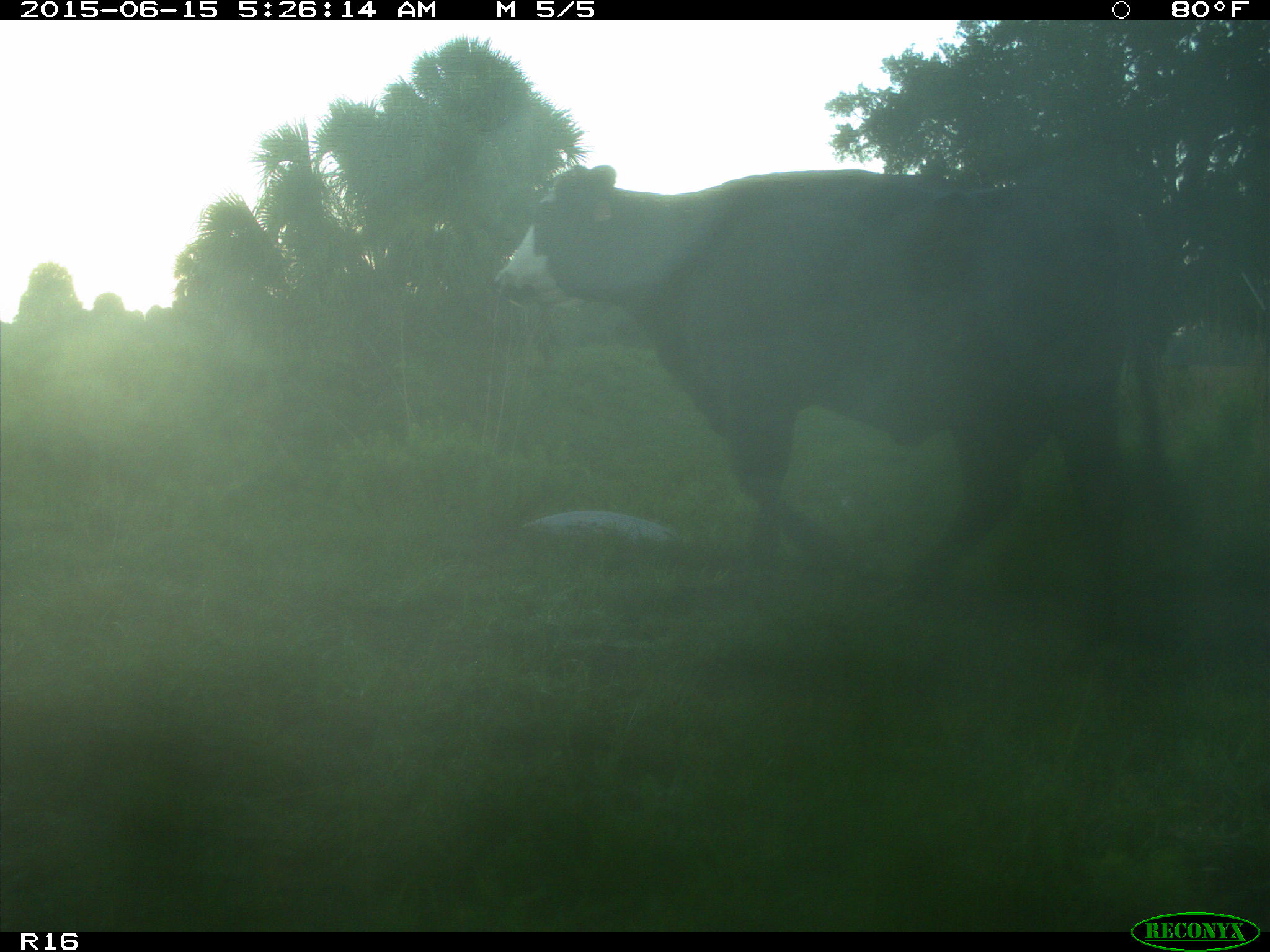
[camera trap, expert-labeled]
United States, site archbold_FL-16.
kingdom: Animalia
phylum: Chordata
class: Mammalia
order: Artiodactyla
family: Bovidae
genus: Bos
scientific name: Bos taurus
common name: domestic cow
Bos taurus (domestic cow).